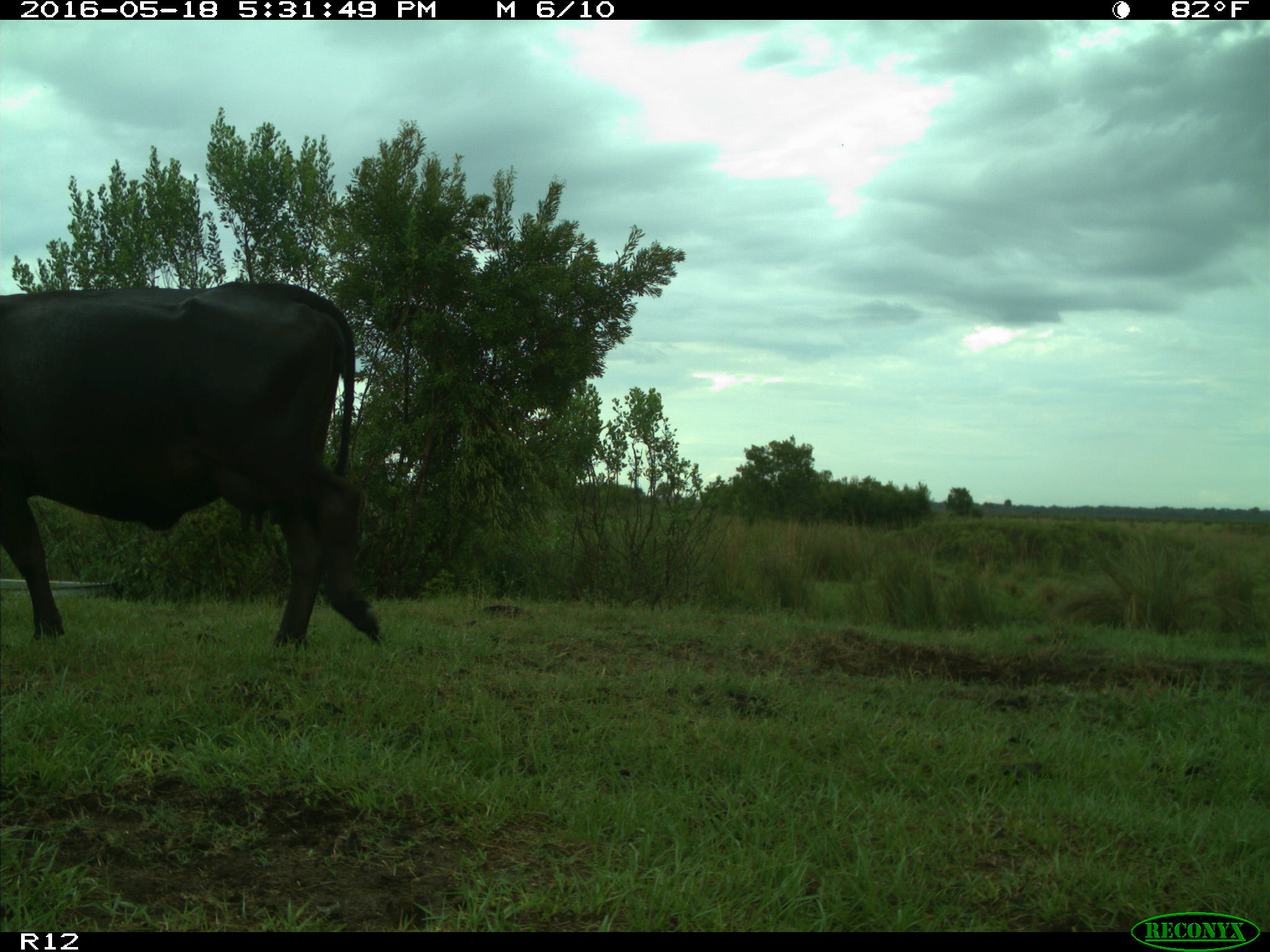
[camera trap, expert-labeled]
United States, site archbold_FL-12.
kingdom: Animalia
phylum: Chordata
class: Mammalia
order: Artiodactyla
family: Bovidae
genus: Bos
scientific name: Bos taurus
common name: domestic cow